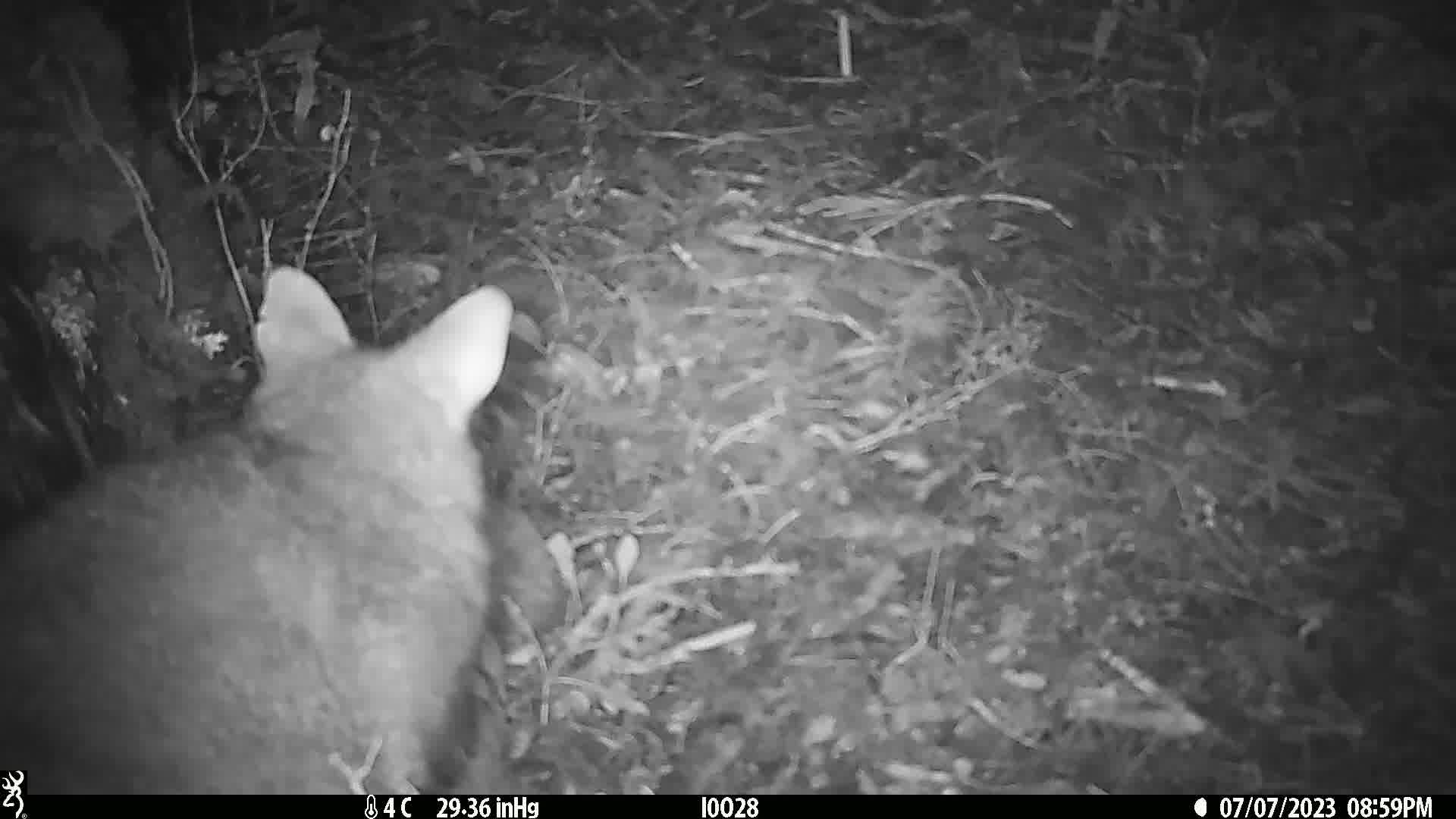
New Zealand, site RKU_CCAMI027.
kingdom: Animalia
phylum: Chordata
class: Mammalia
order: Diprotodontia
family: Phalangeridae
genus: Trichosurus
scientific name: Trichosurus vulpecula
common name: common brushtail possum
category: possum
Possum (common brushtail possum) (Trichosurus vulpecula).